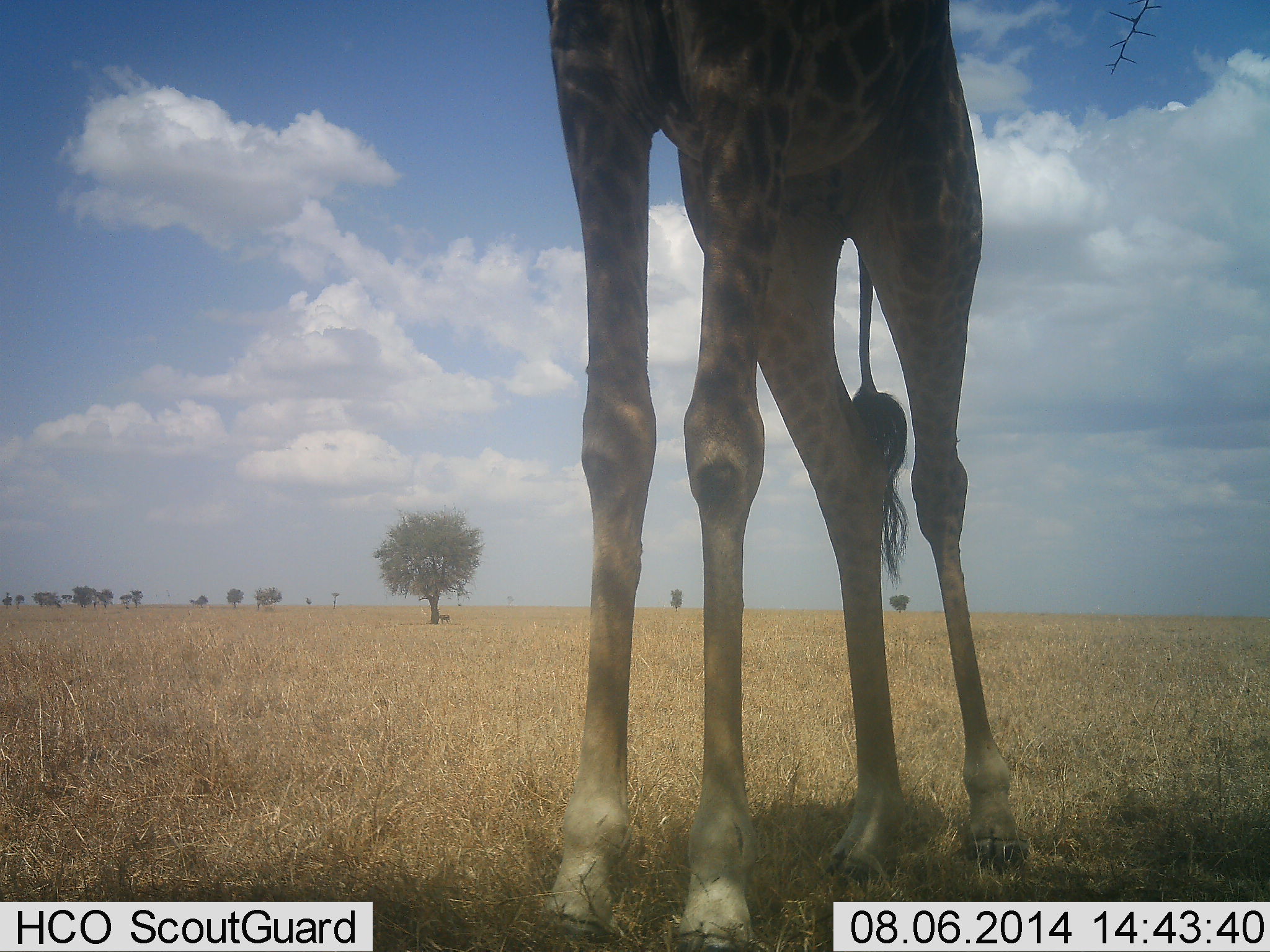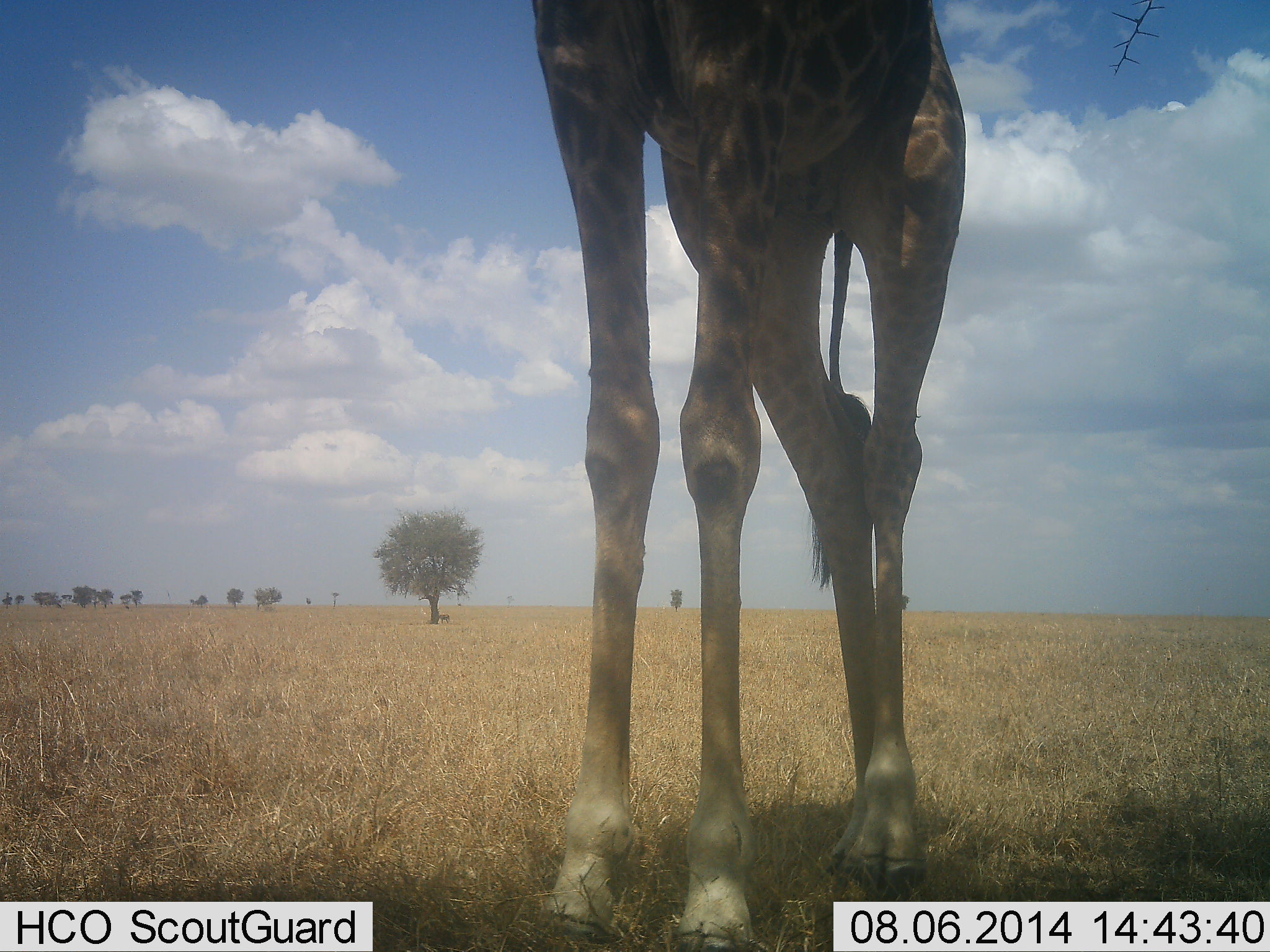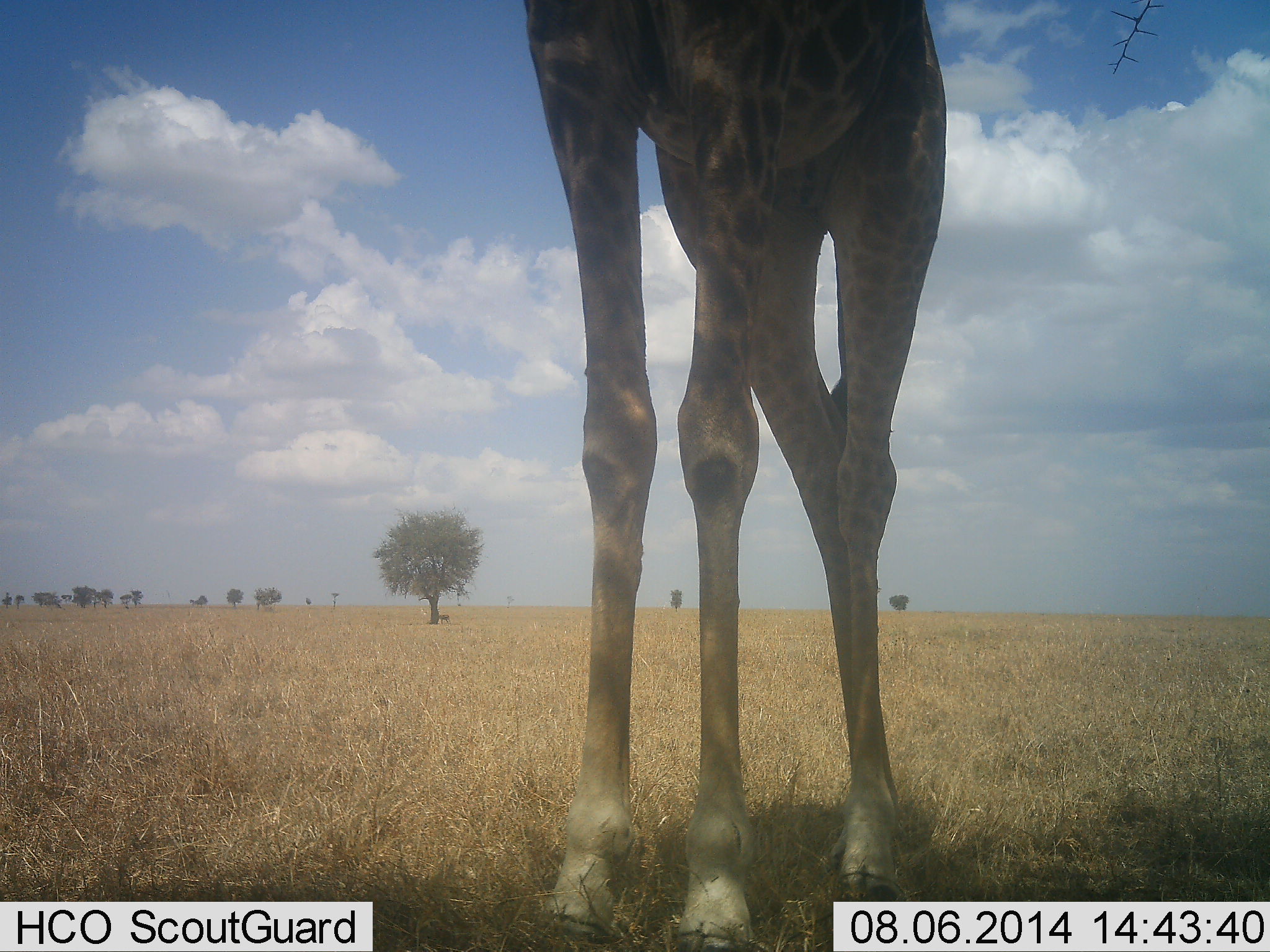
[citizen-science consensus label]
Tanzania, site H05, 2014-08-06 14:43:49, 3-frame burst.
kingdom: Animalia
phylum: Chordata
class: Mammalia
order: Artiodactyla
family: Giraffidae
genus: Giraffa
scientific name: Giraffa camelopardalis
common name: giraffe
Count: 1.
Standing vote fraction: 90%.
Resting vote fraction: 0%.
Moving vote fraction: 10%.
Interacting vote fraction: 0%.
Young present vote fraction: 0%.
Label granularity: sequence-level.